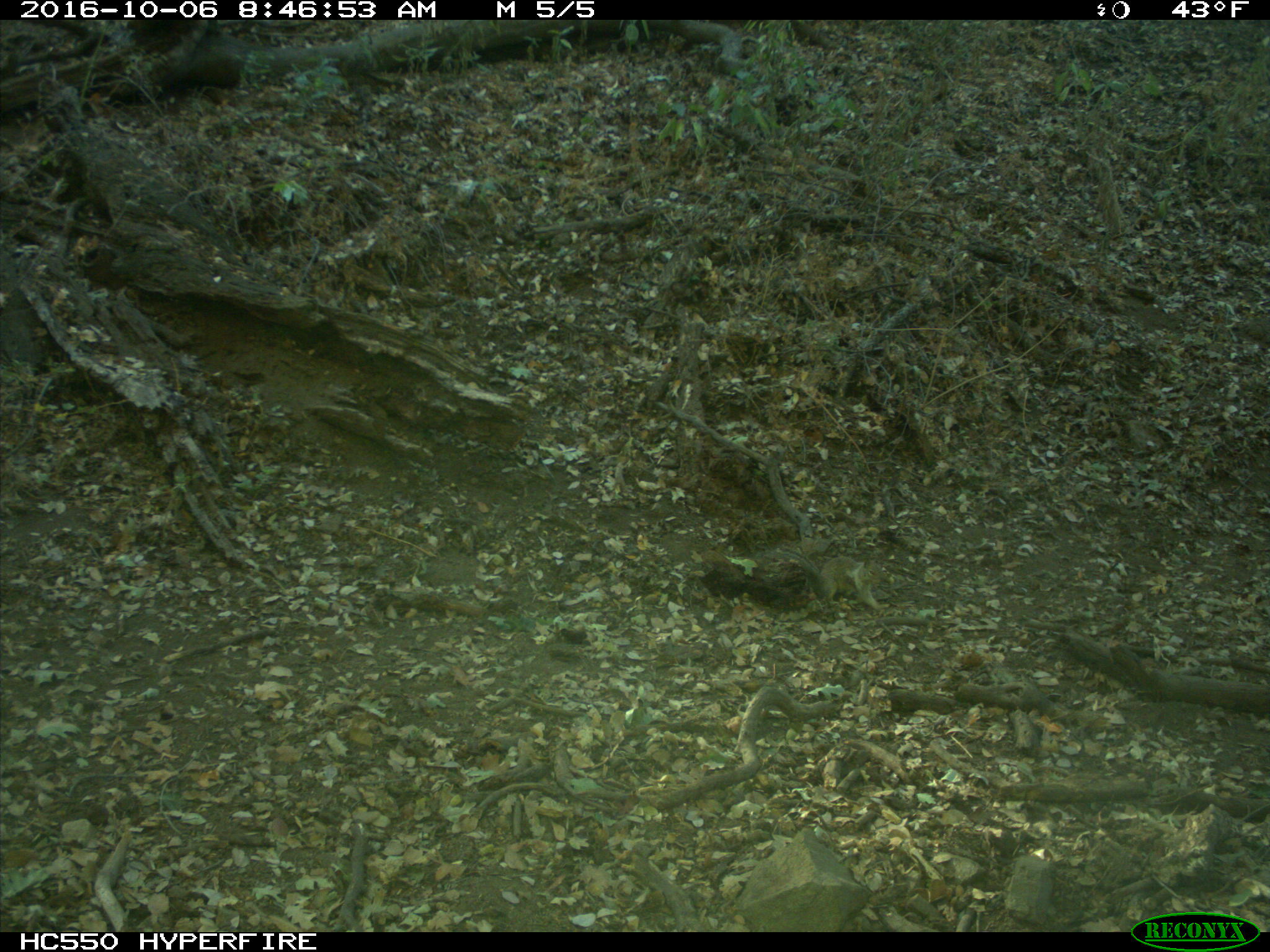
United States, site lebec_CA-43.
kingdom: Animalia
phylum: Chordata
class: Mammalia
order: Rodentia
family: Sciuridae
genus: Otospermophilus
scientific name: Otospermophilus beecheyi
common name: california ground squirrel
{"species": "Otospermophilus beecheyi (california ground squirrel)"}